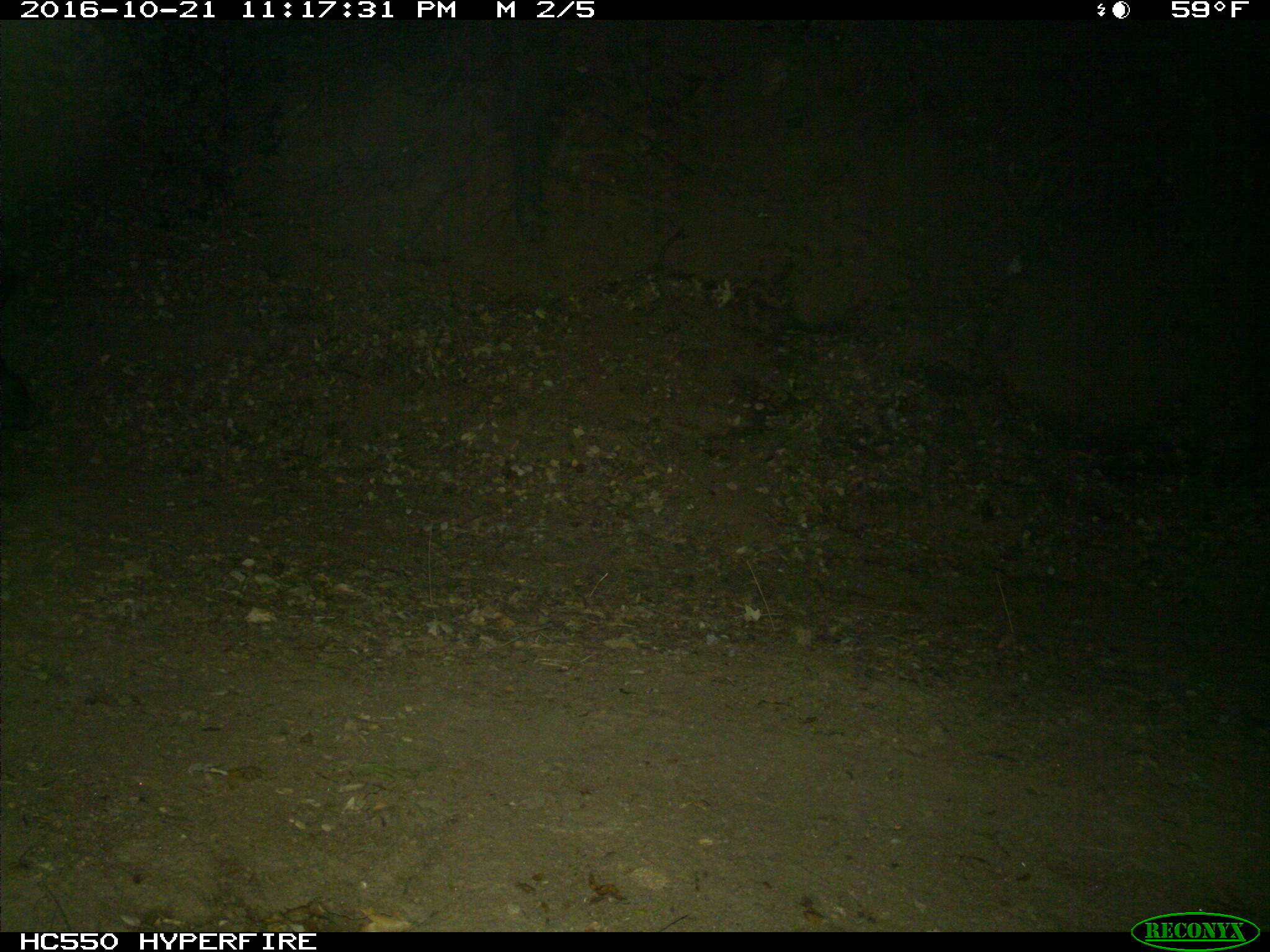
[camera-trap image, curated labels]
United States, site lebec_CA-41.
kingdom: Animalia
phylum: Chordata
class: Mammalia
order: Artiodactyla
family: Suidae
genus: Sus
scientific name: Sus scrofa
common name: wild boar